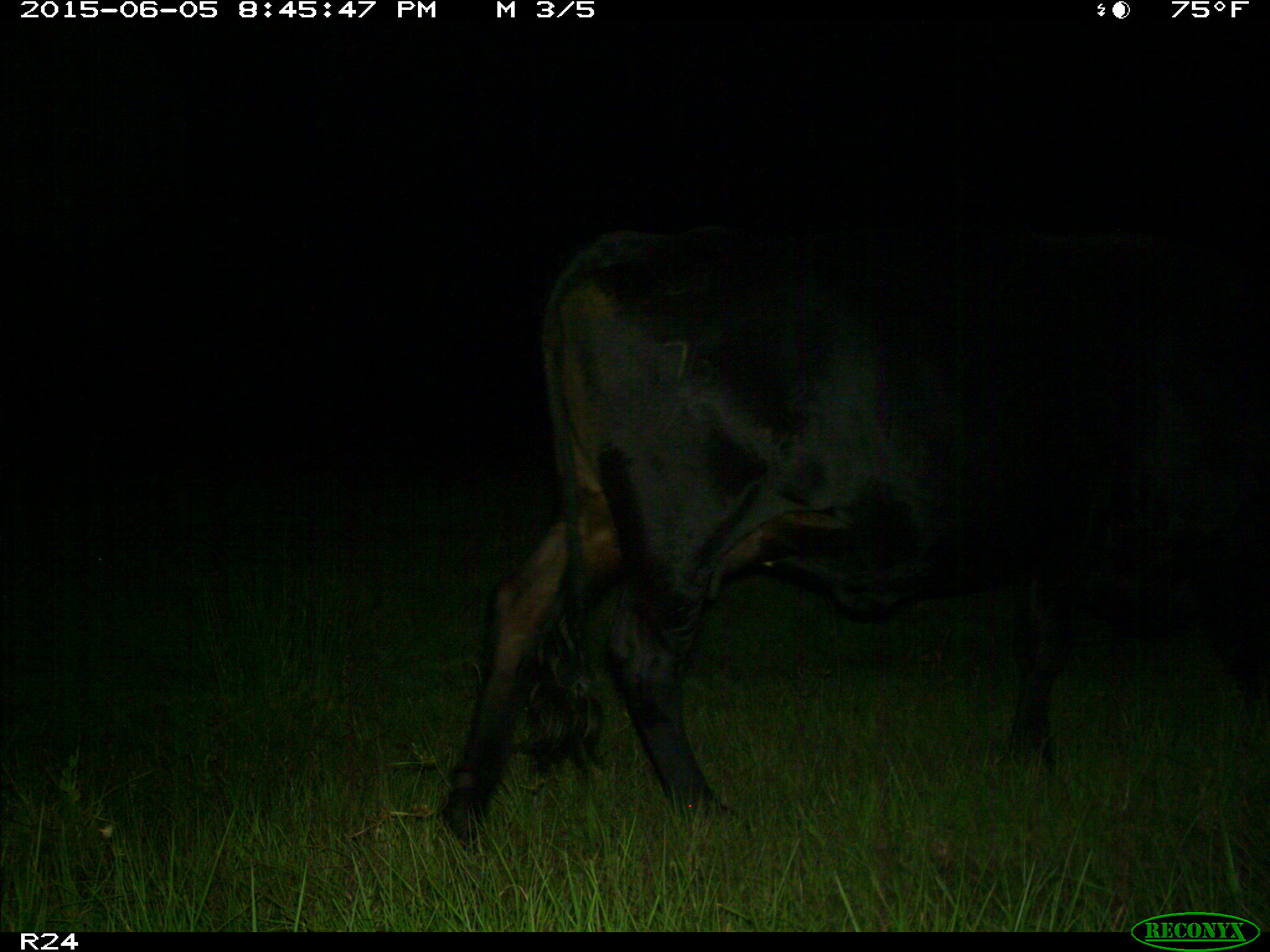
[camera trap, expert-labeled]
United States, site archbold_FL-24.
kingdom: Animalia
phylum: Chordata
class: Mammalia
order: Artiodactyla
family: Bovidae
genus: Bos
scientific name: Bos taurus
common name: domestic cow